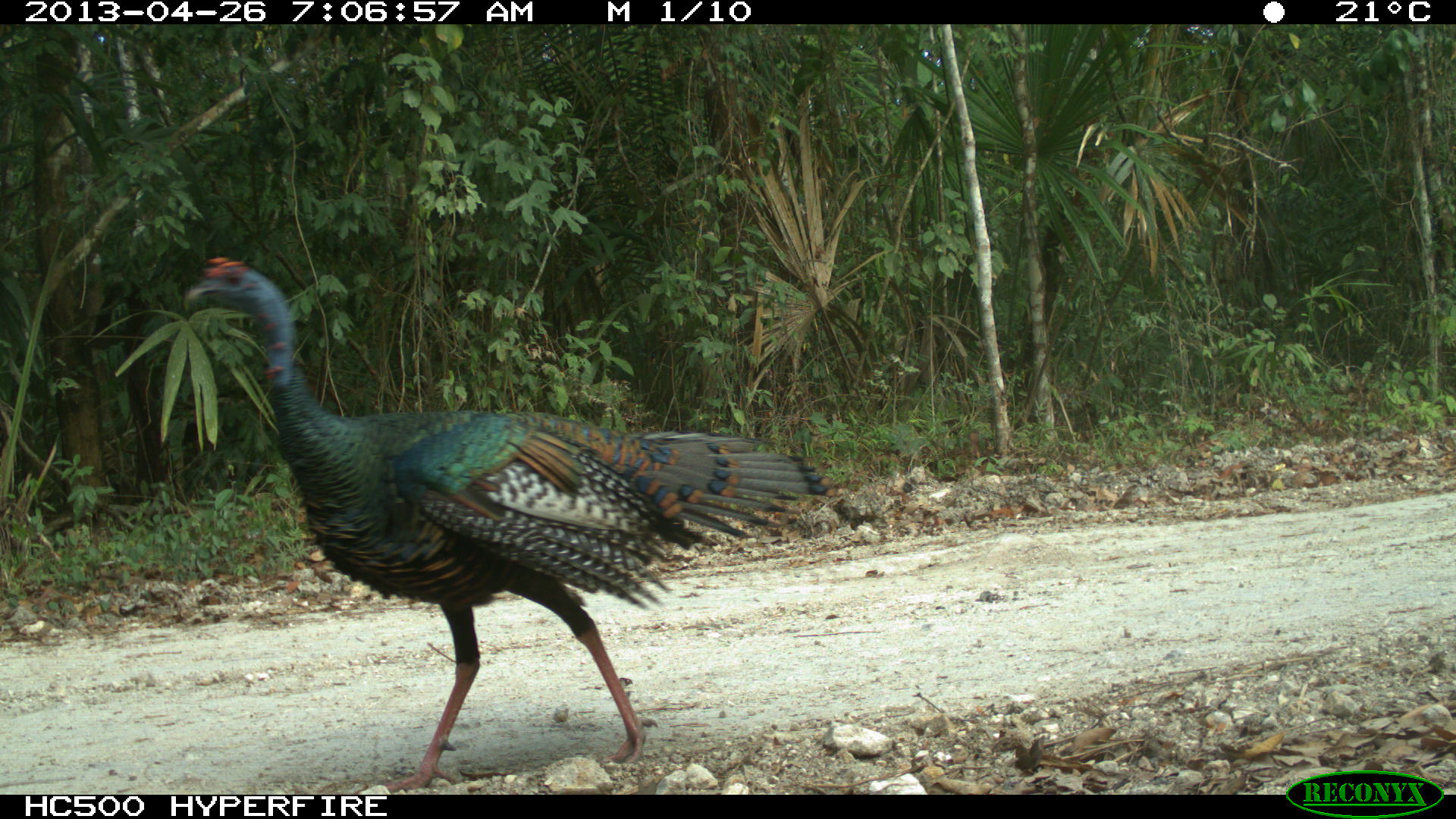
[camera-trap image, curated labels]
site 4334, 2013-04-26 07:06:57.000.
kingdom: Animalia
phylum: Chordata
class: Aves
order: Galliformes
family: Phasianidae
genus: Meleagris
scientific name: Meleagris ocellata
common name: ocellated turkey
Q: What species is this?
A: Meleagris ocellata (ocellated turkey).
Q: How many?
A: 1.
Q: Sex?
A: Male.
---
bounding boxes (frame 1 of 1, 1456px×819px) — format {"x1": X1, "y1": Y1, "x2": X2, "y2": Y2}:
meleagris ocellata: {"x1": 183, "y1": 252, "x2": 837, "y2": 792}